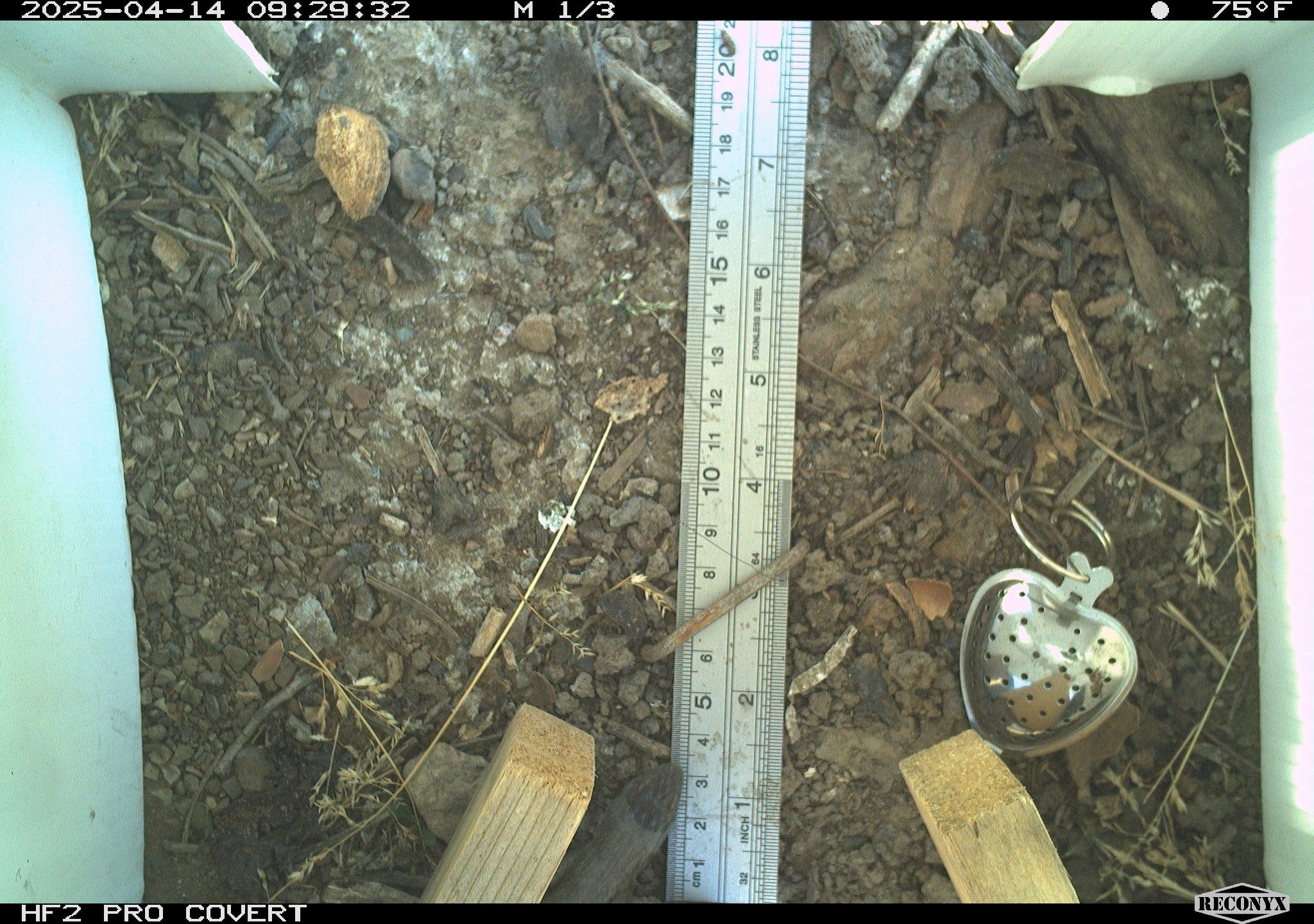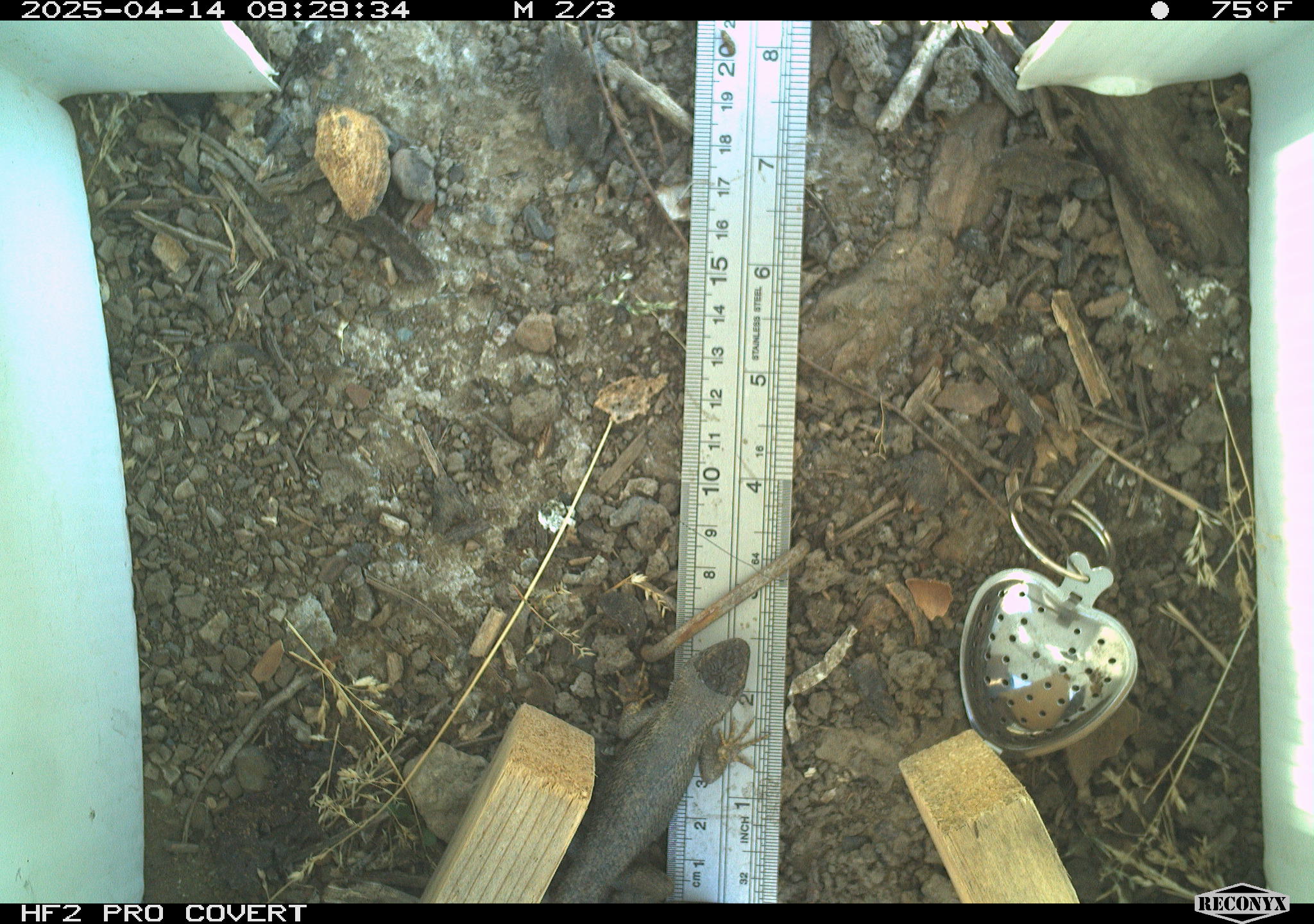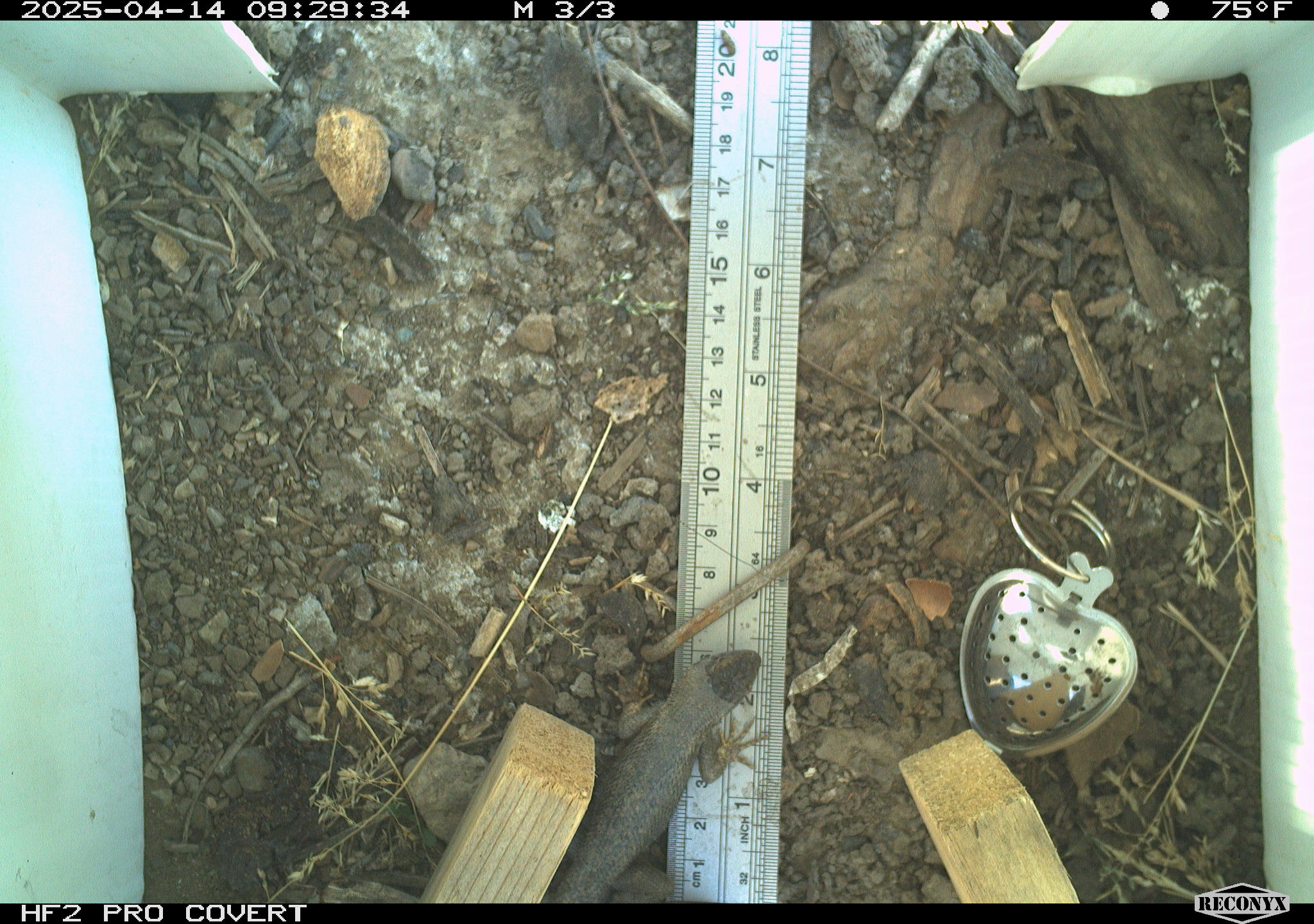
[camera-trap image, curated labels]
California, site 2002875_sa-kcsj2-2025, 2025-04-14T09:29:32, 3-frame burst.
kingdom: Animalia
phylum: Chordata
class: Reptilia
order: Squamata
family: Phrynosomatidae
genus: Sceloporus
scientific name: Sceloporus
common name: spiny lizards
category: sceloporus species